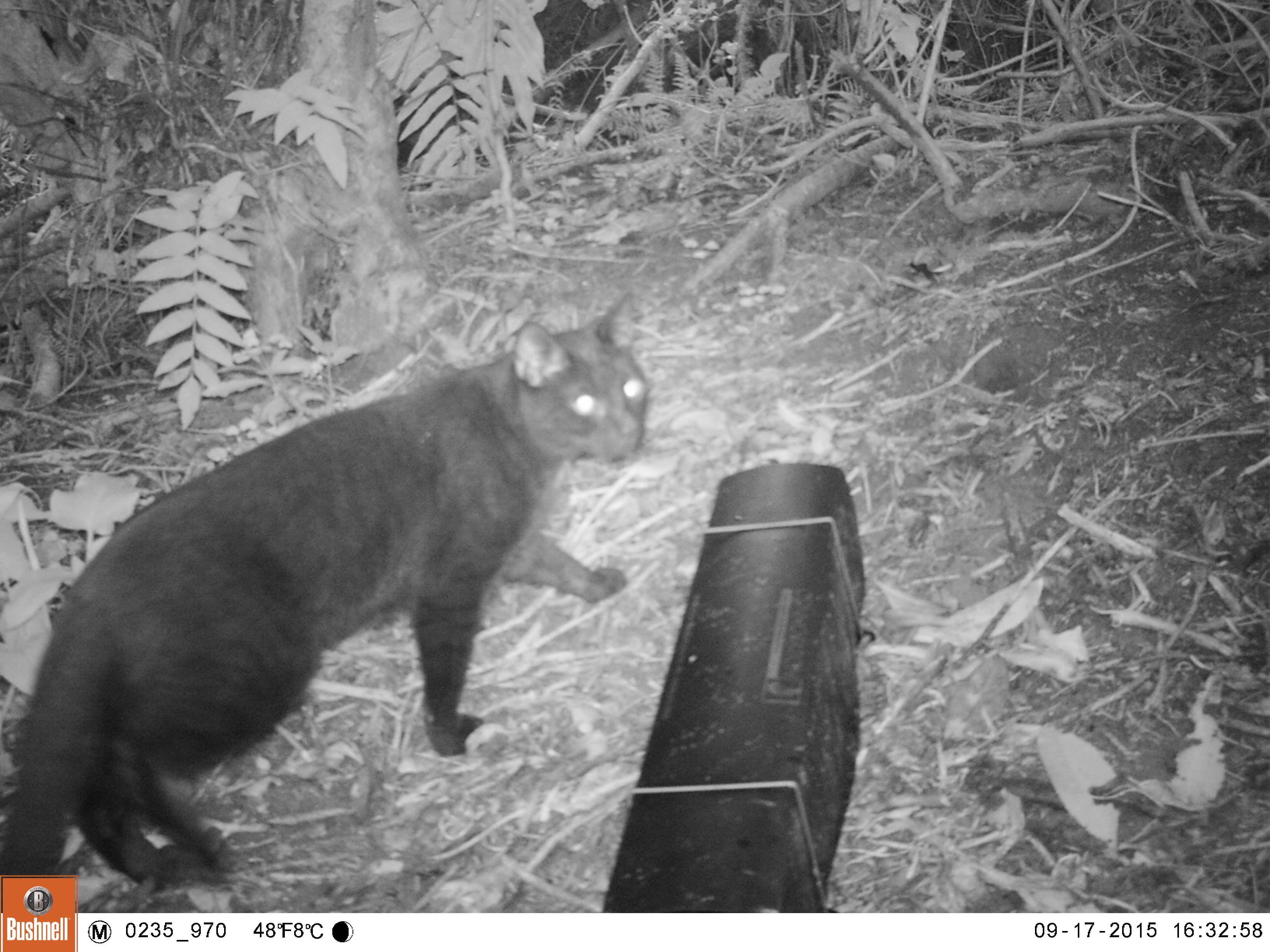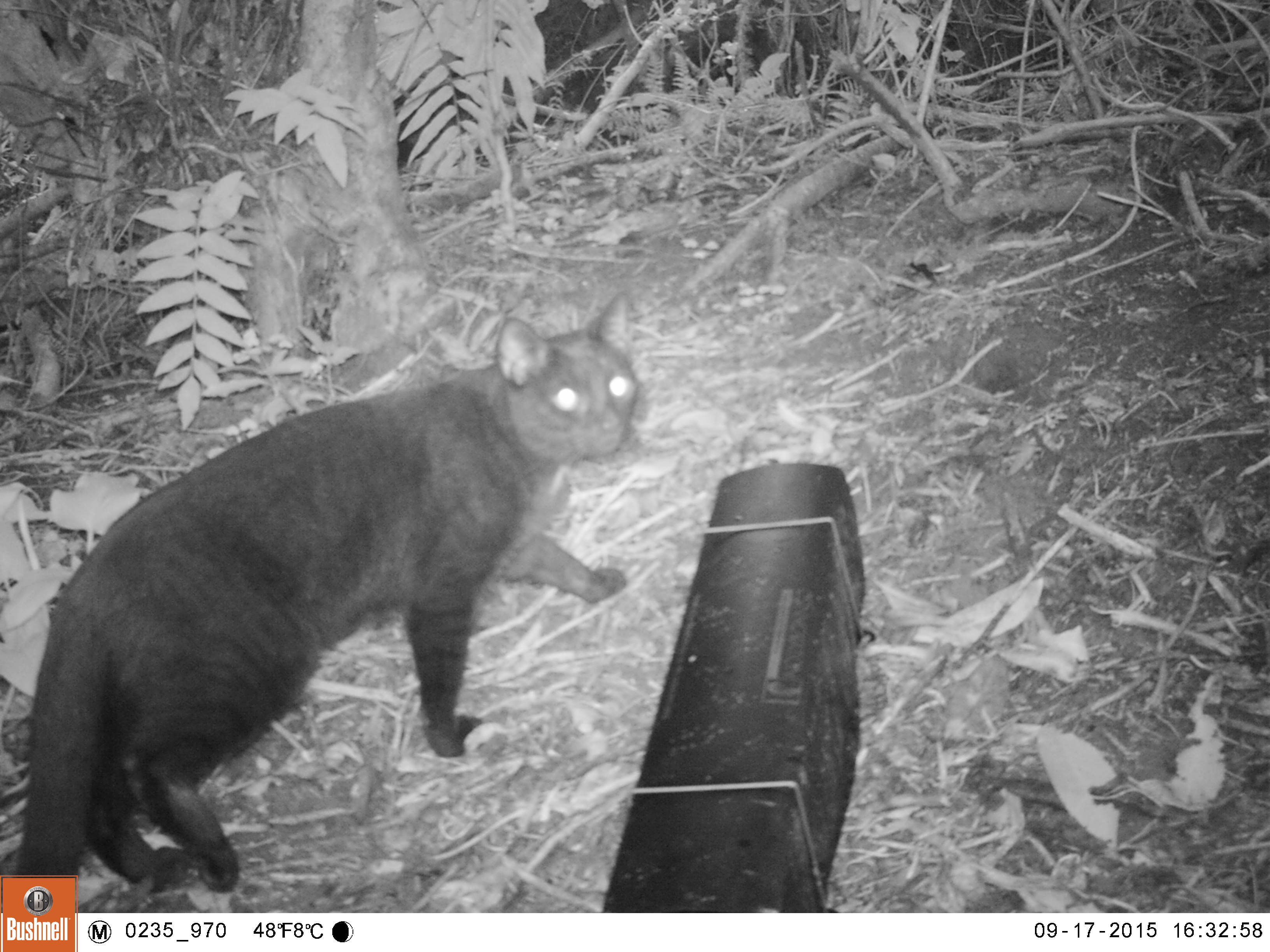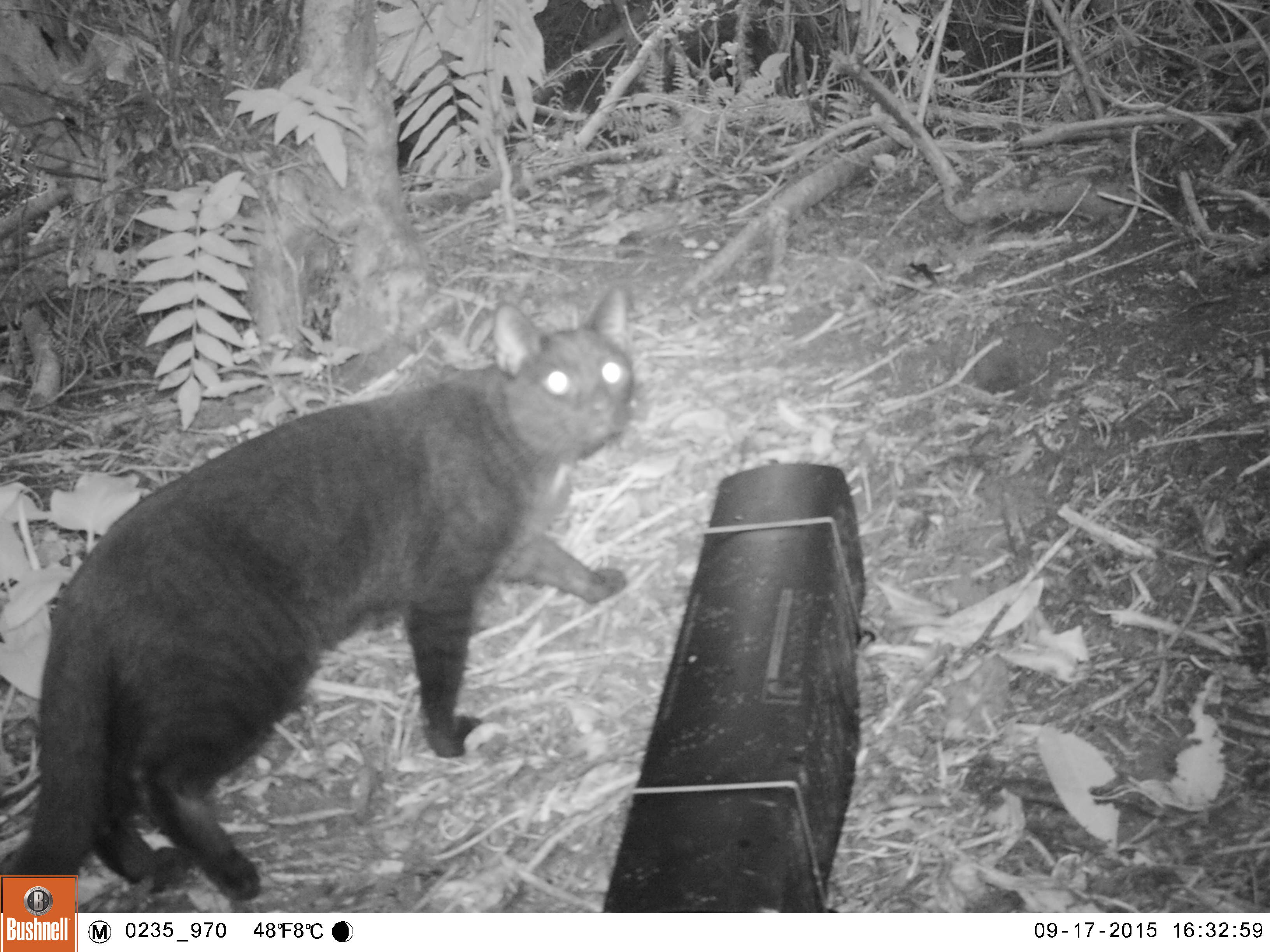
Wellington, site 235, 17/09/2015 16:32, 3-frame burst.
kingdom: Animalia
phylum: Chordata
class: Mammalia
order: Carnivora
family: Felidae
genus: Felis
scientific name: Felis catus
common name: cat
Cat (Felis catus).